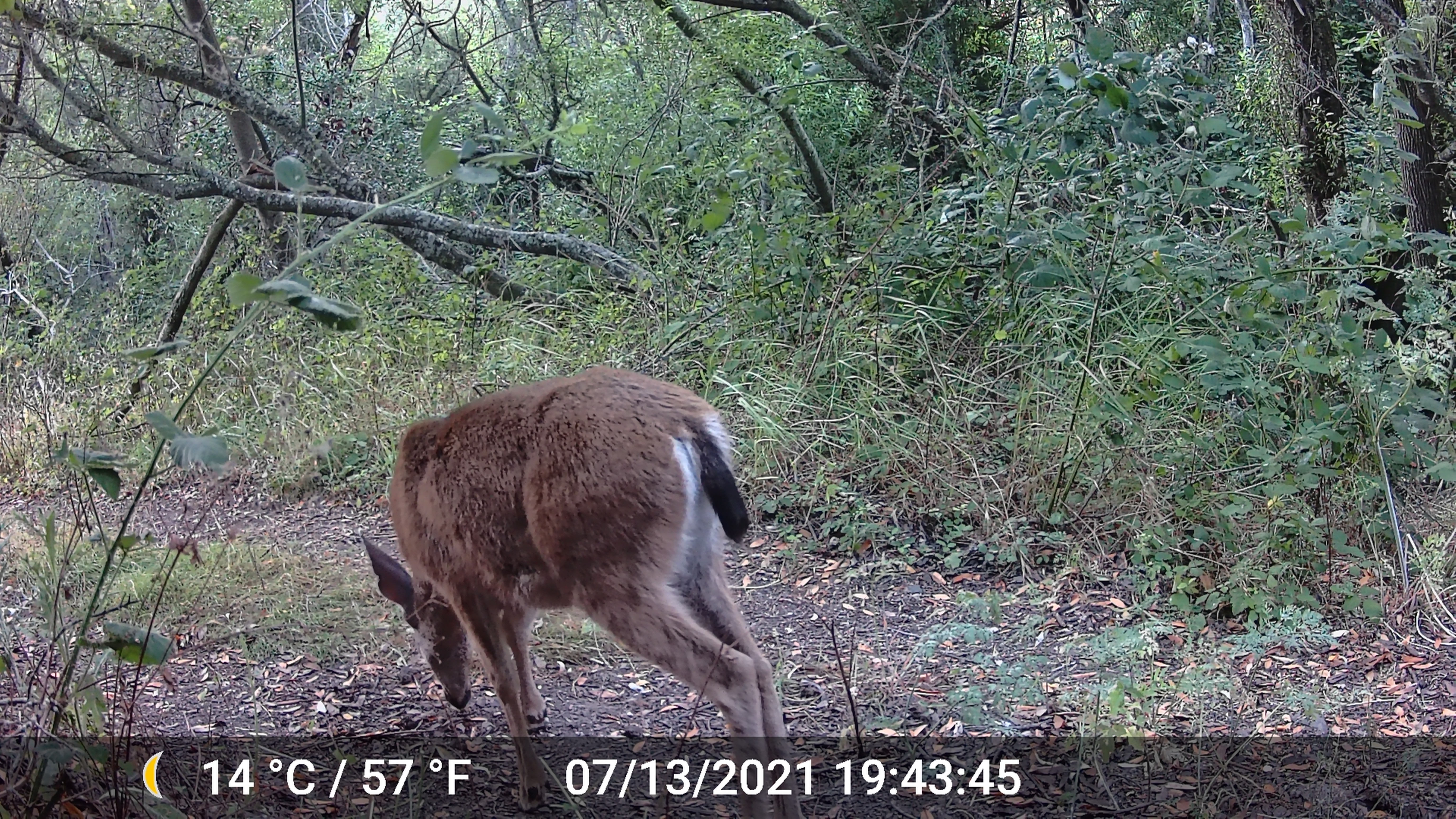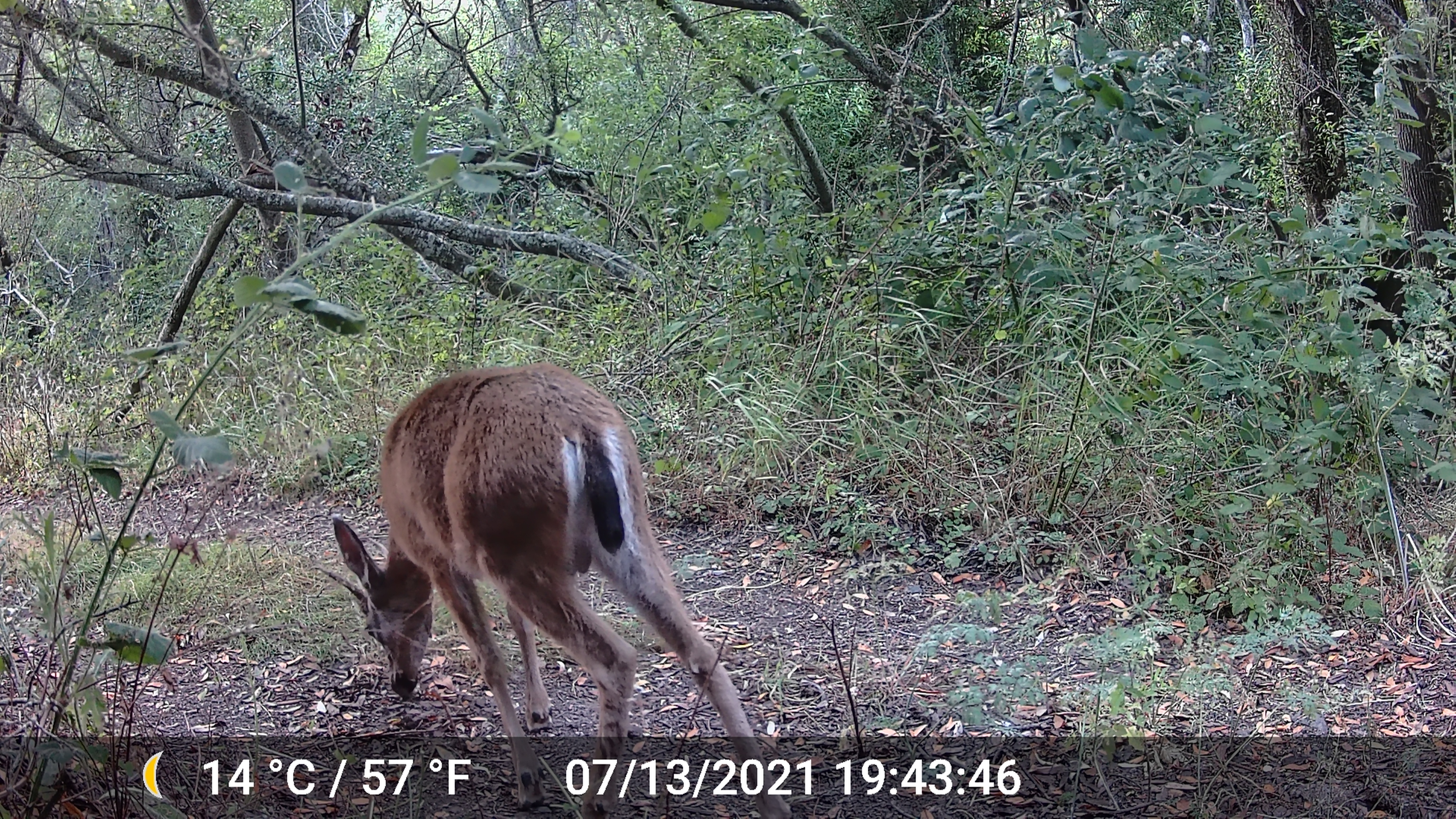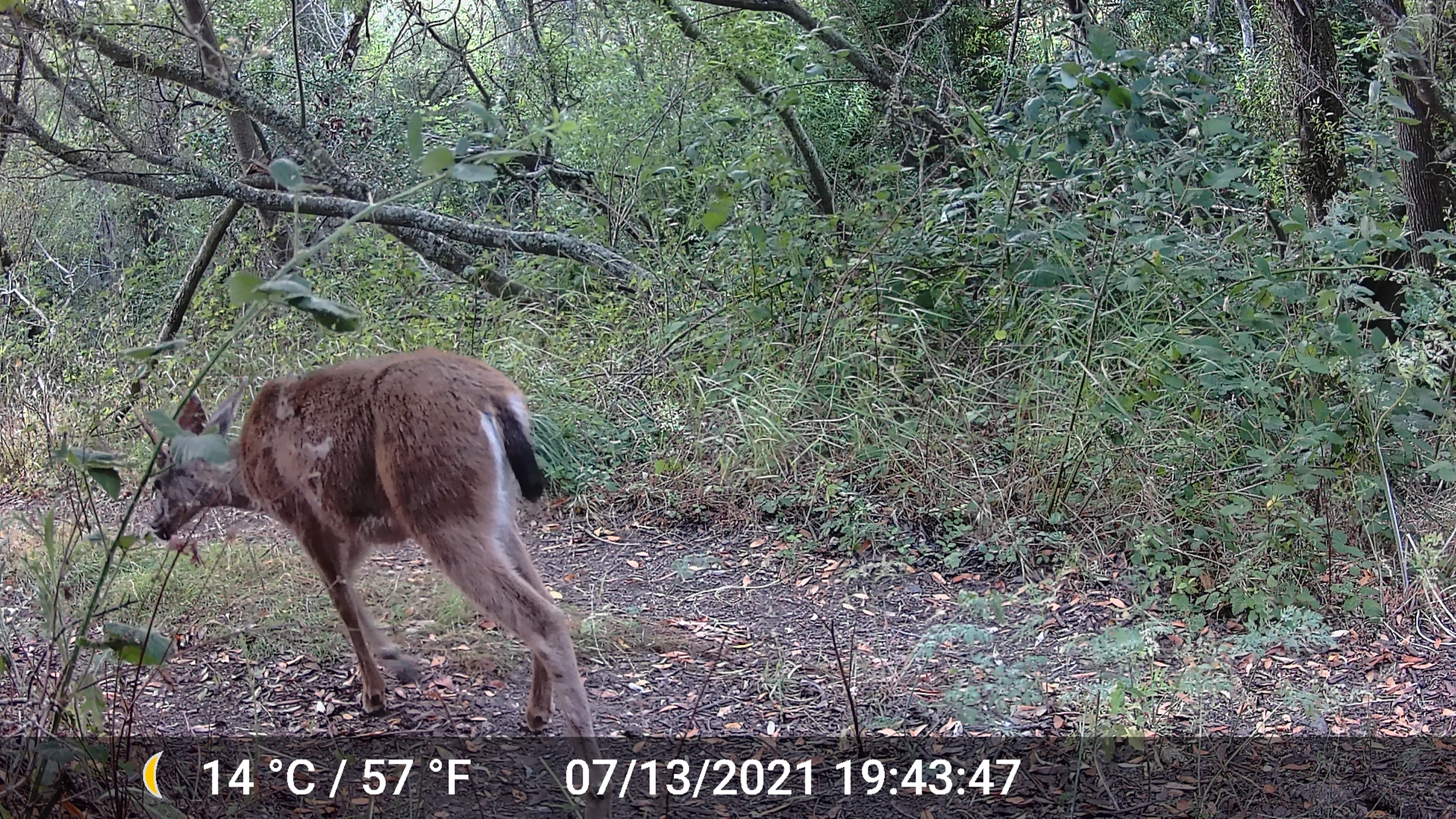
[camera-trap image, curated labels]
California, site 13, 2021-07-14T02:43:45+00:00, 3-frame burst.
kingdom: Animalia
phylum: Chordata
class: Mammalia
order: Artiodactyla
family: Cervidae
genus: Odocoileus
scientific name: Odocoileus hemionus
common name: mule deer